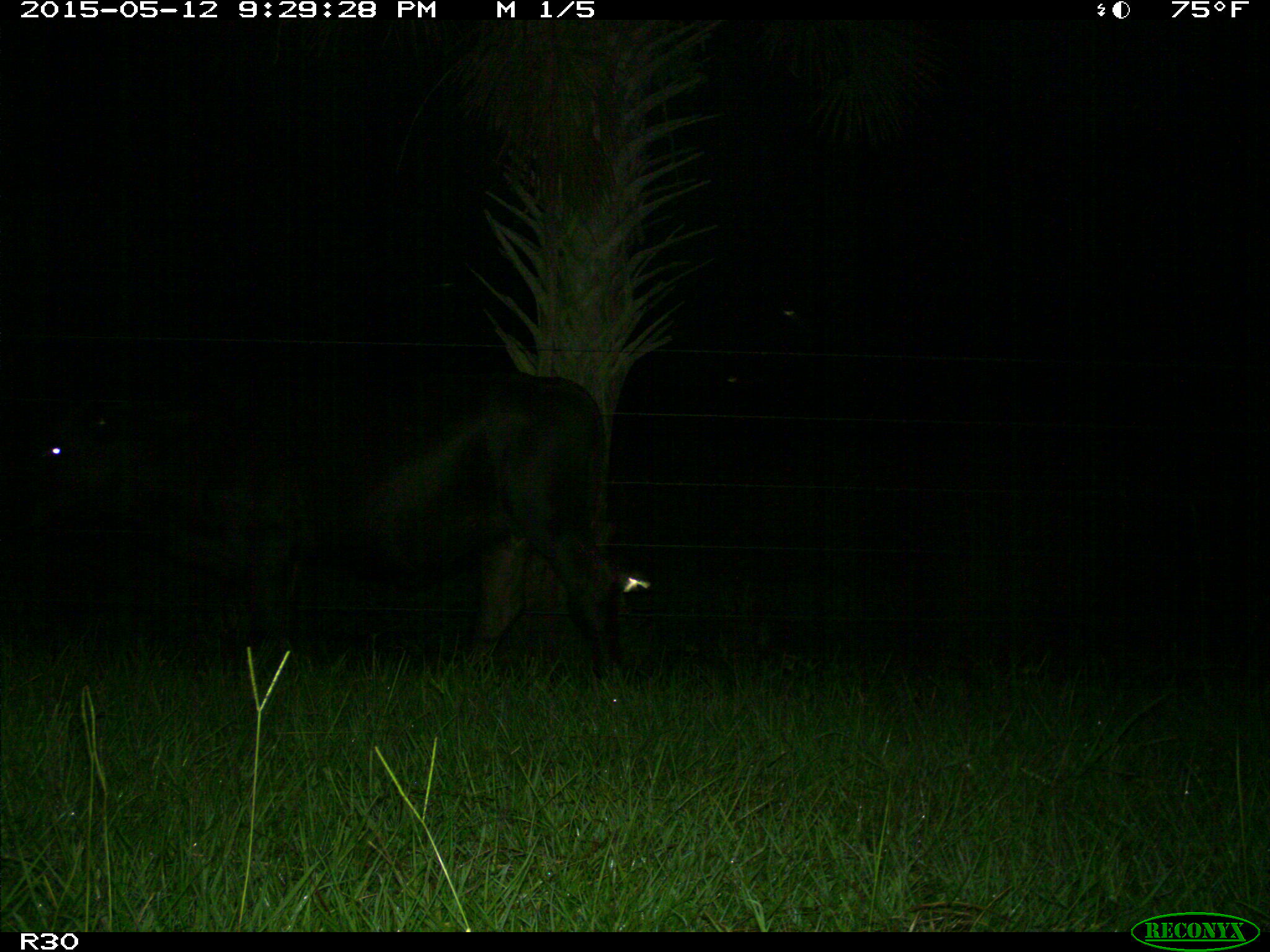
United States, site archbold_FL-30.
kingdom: Animalia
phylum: Chordata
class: Mammalia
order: Artiodactyla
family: Bovidae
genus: Bos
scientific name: Bos taurus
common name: domestic cow